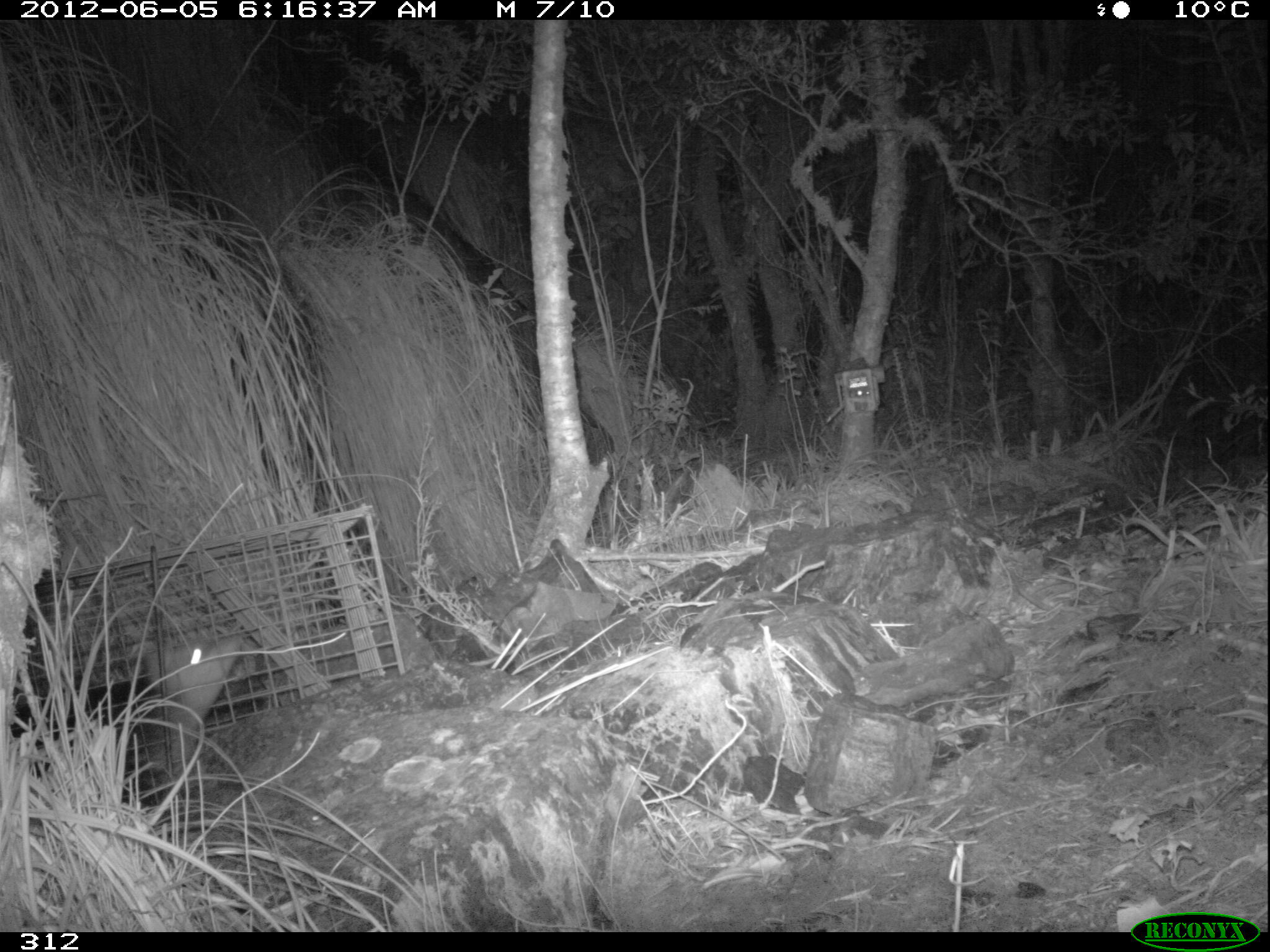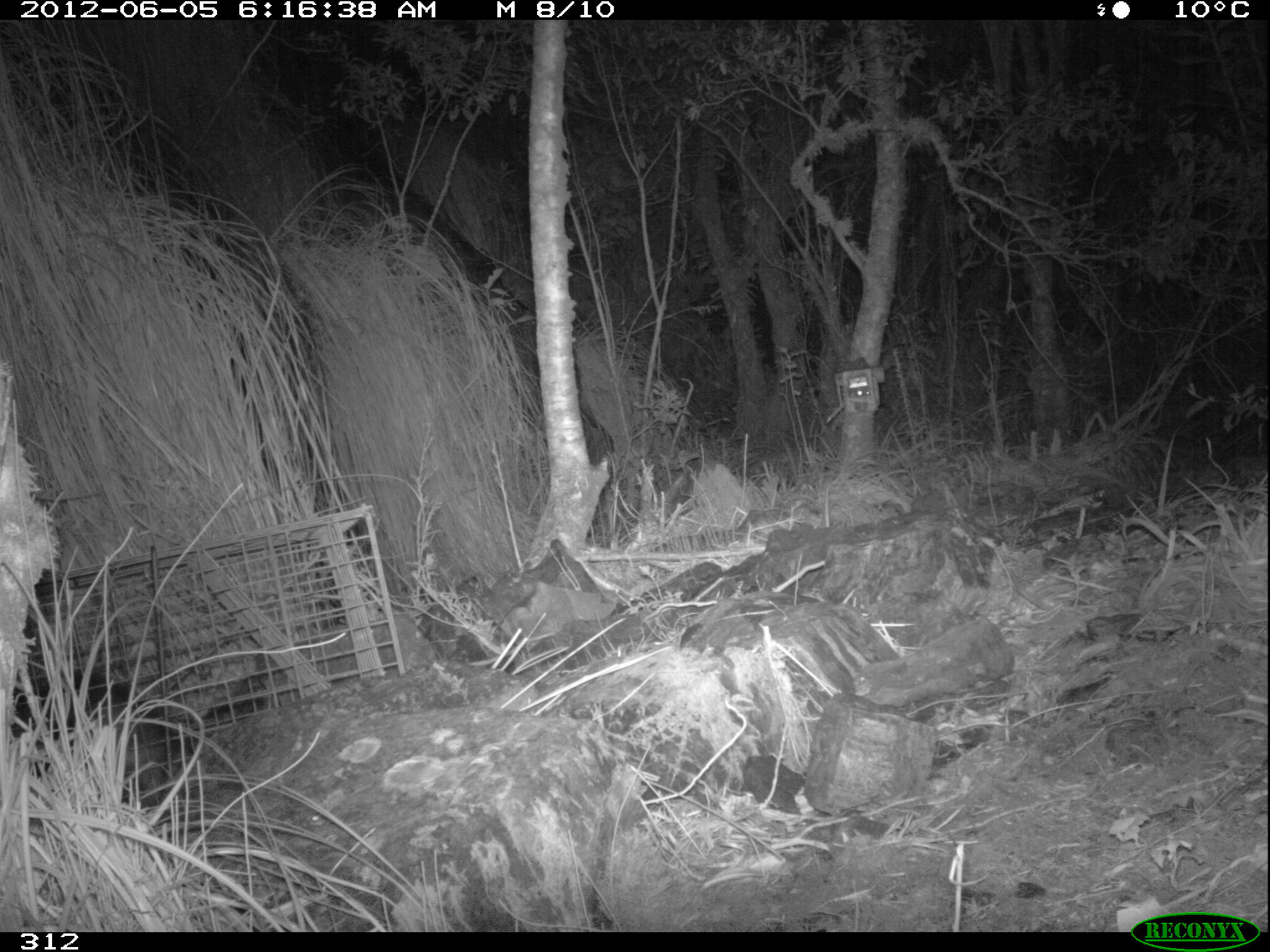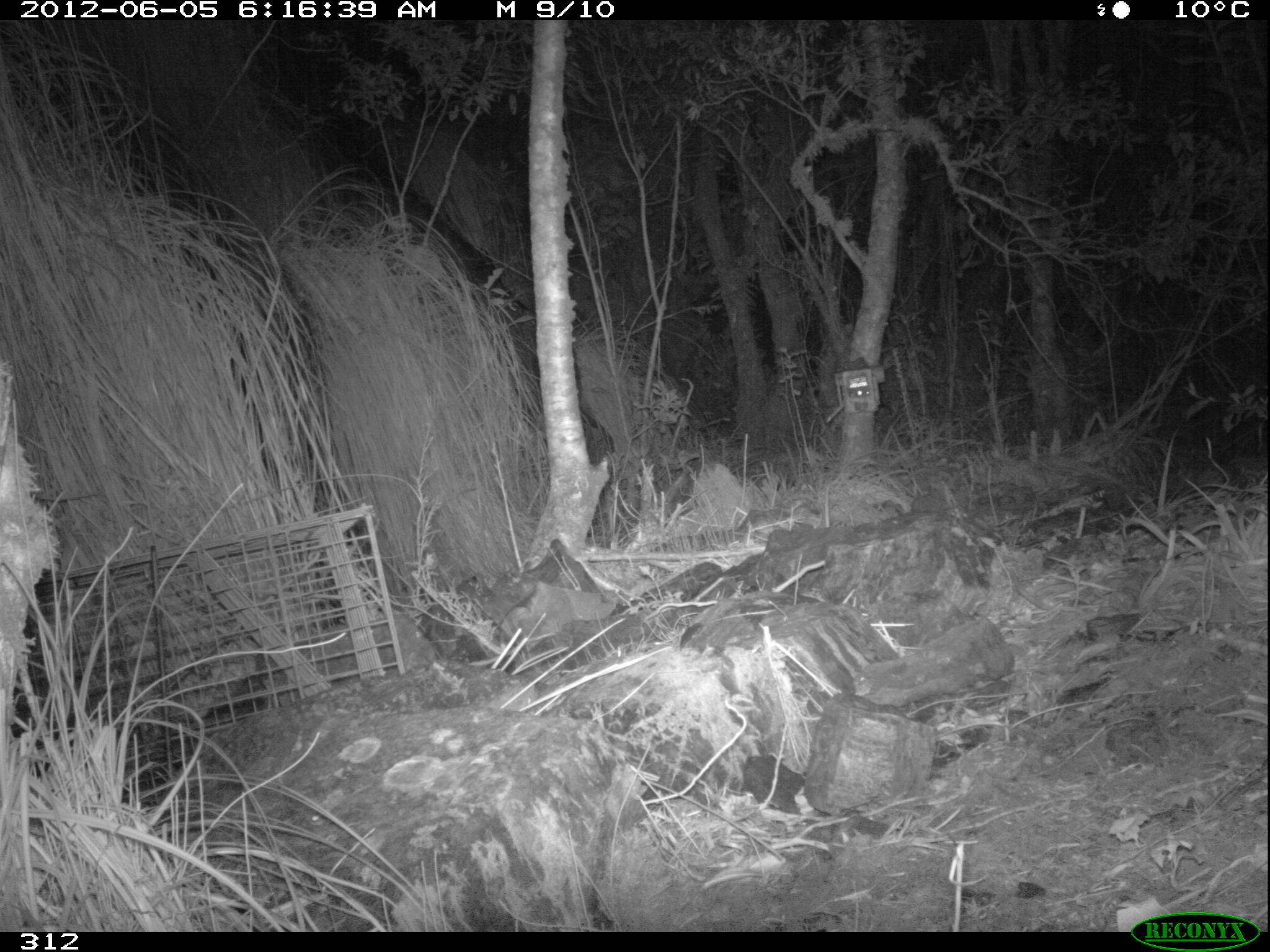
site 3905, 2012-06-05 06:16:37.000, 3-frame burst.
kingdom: Animalia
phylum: Chordata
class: Mammalia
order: Didelphimorphia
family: Didelphidae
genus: Didelphis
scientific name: Didelphis pernigra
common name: andean white-eared opossum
Didelphis pernigra (andean white-eared opossum).